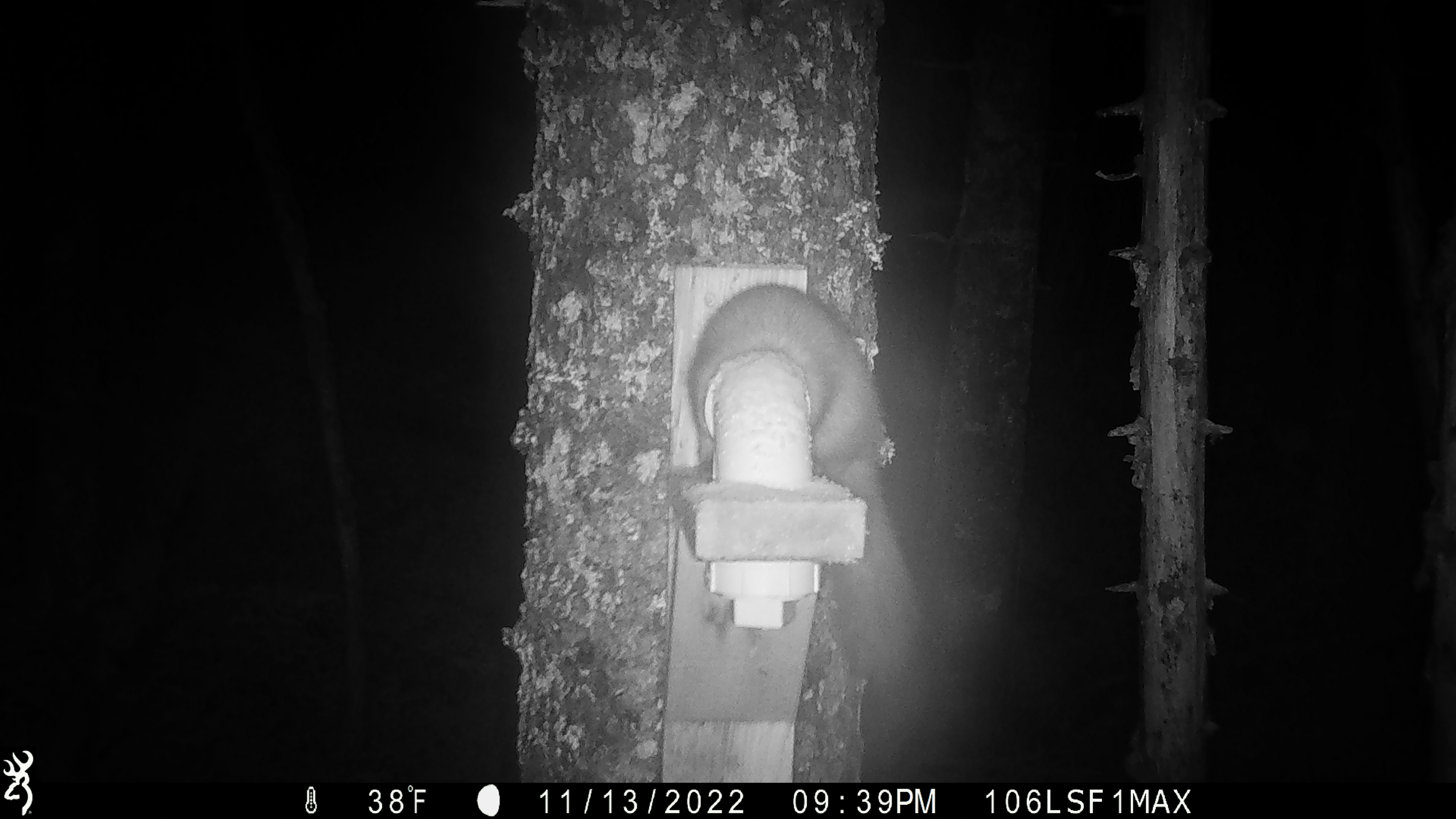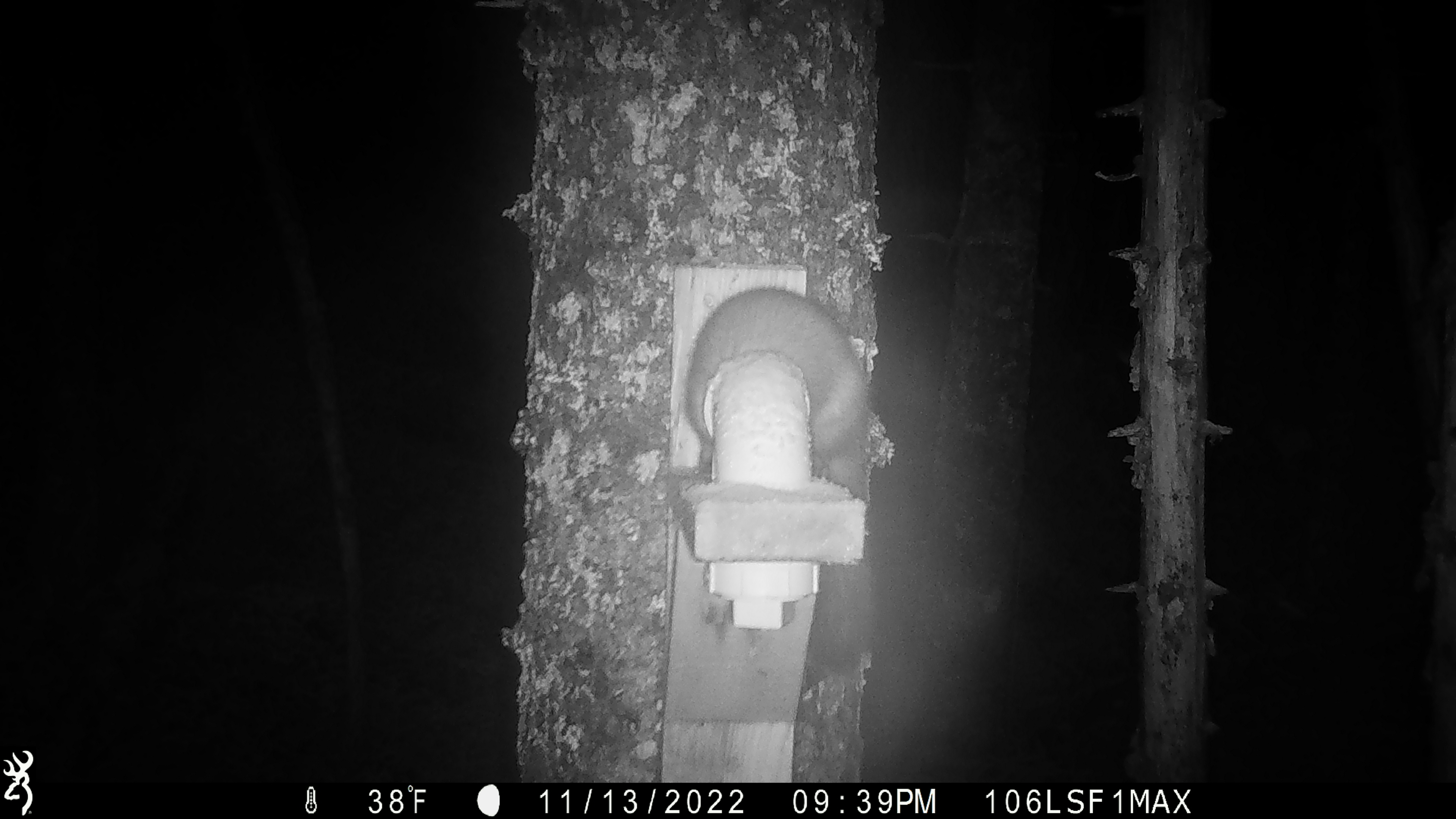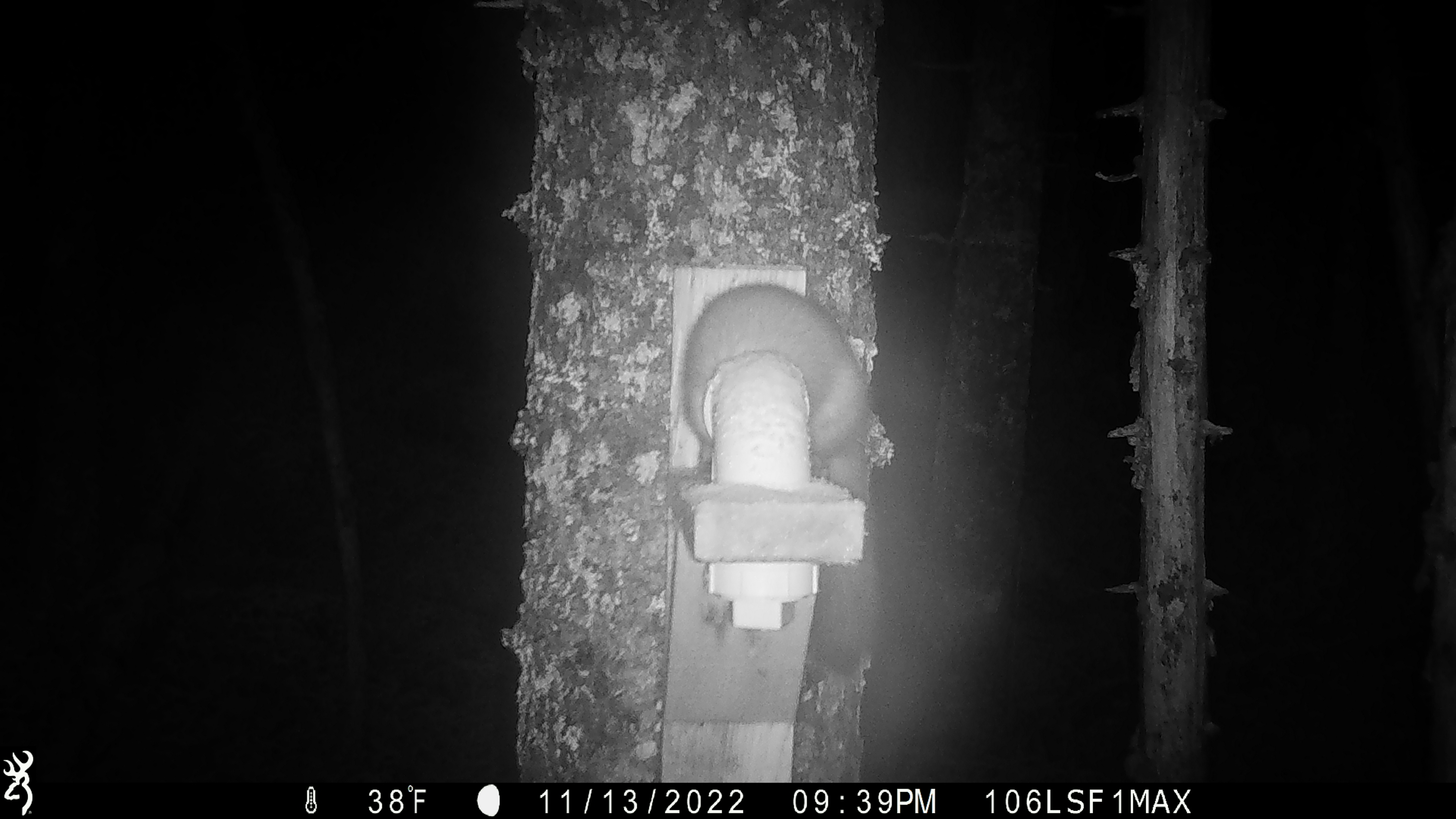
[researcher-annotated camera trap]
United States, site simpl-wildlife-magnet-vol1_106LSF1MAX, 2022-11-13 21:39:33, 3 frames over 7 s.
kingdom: Animalia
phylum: Chordata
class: Mammalia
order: Carnivora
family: Mustelidae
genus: Martes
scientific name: Martes americana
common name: american marten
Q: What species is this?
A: American marten (Martes americana).